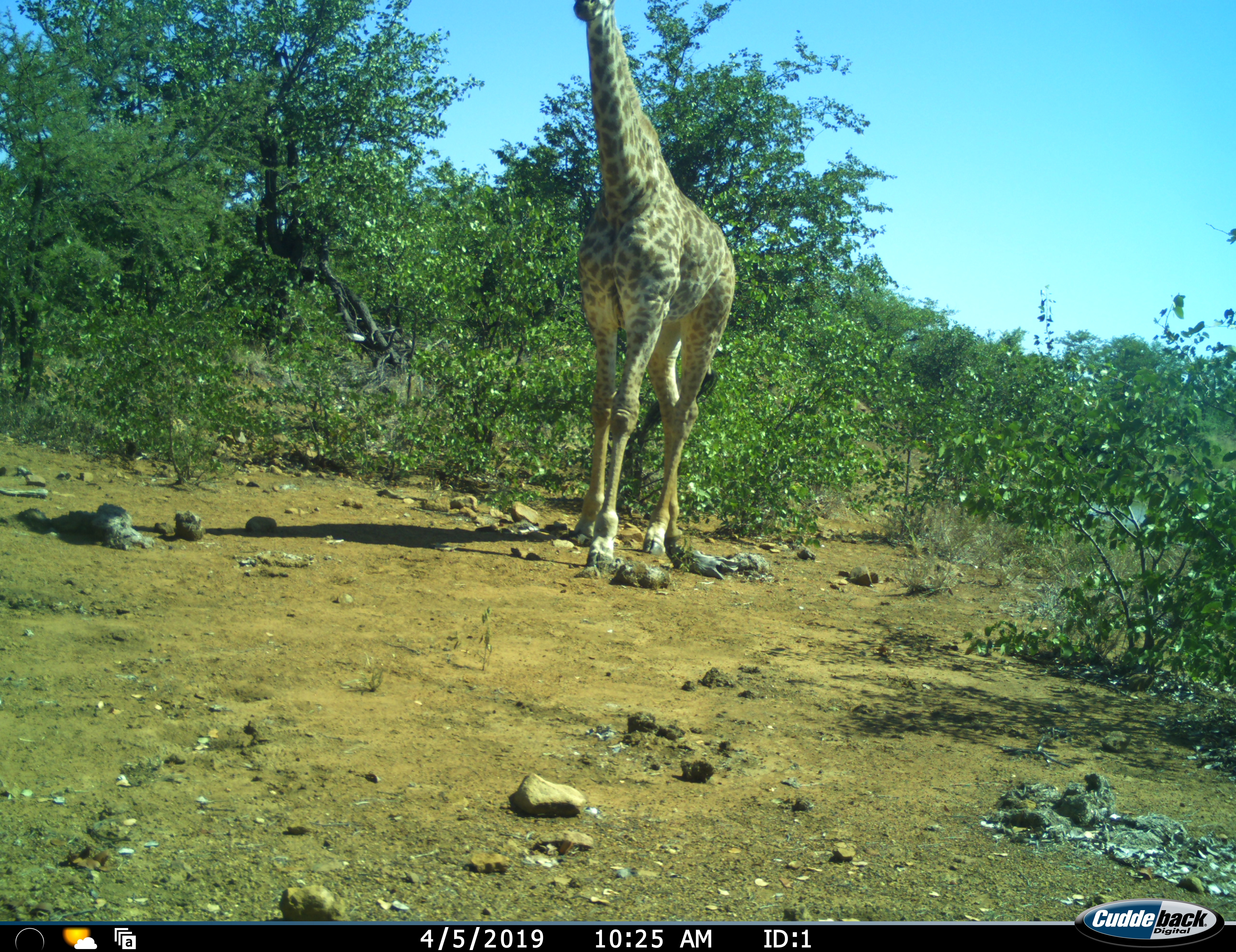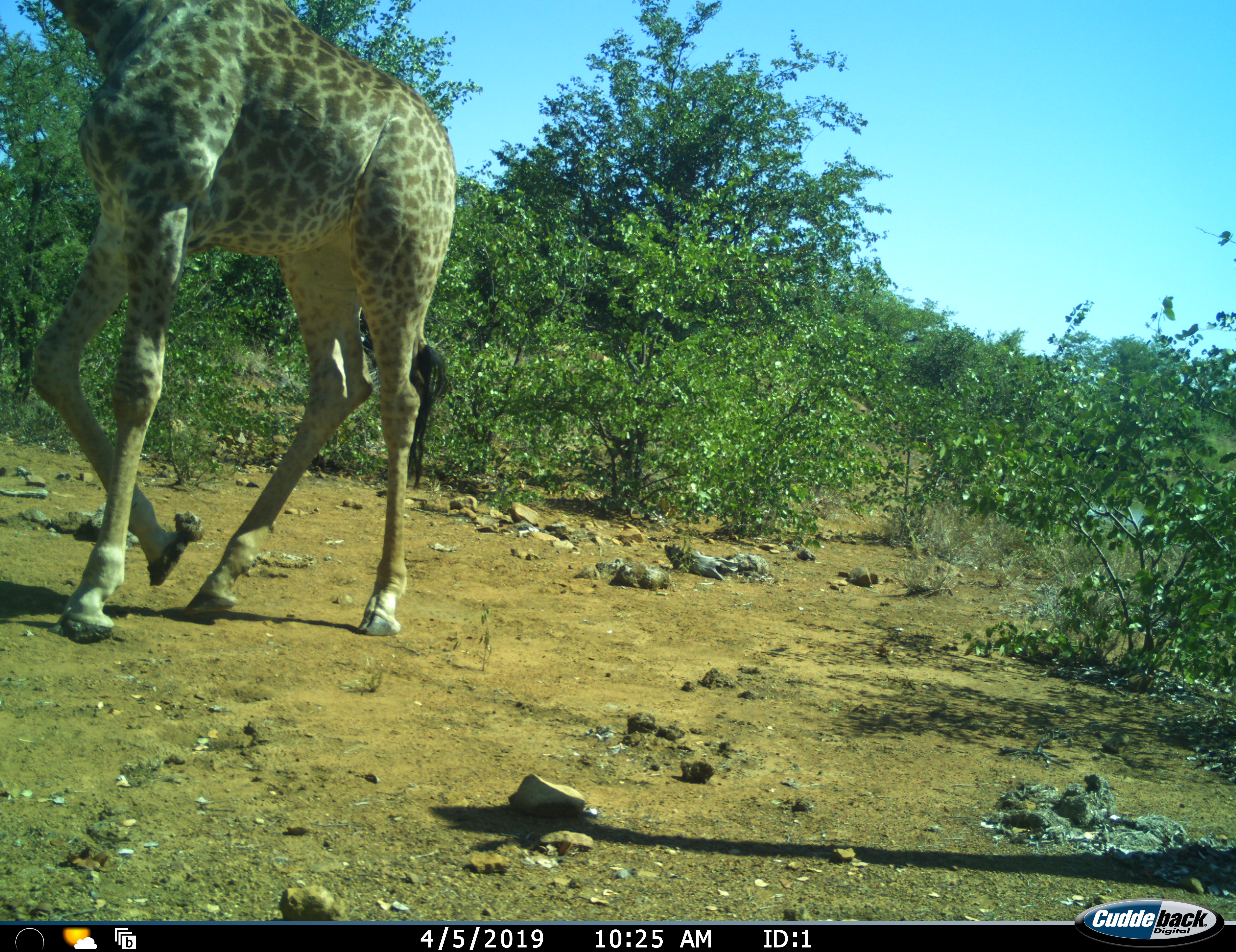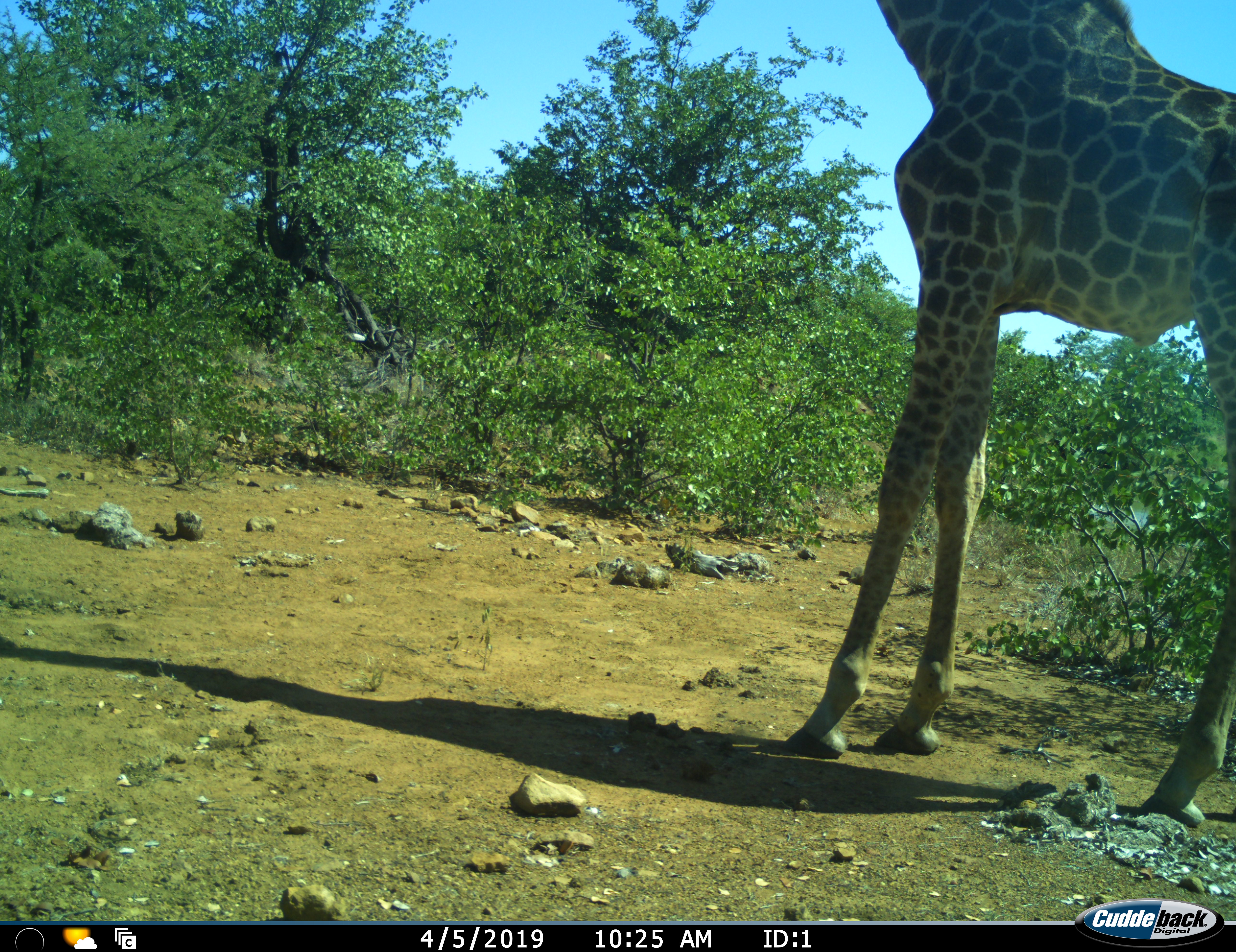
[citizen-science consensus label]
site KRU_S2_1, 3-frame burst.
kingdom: Animalia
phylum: Chordata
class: Mammalia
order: Artiodactyla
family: Giraffidae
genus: Giraffa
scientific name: Giraffa camelopardalis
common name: giraffe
Giraffe (Giraffa camelopardalis), count 2. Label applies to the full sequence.